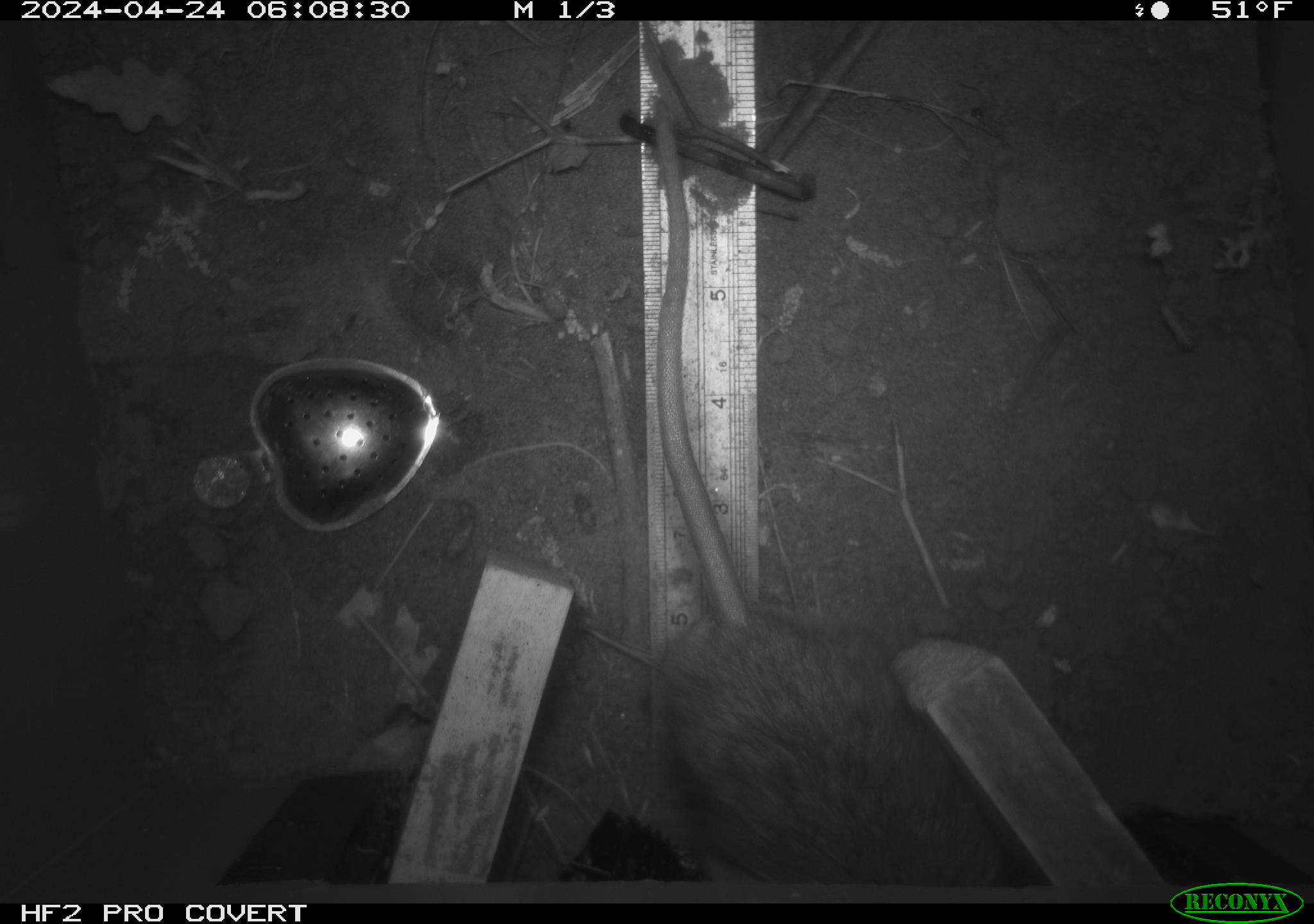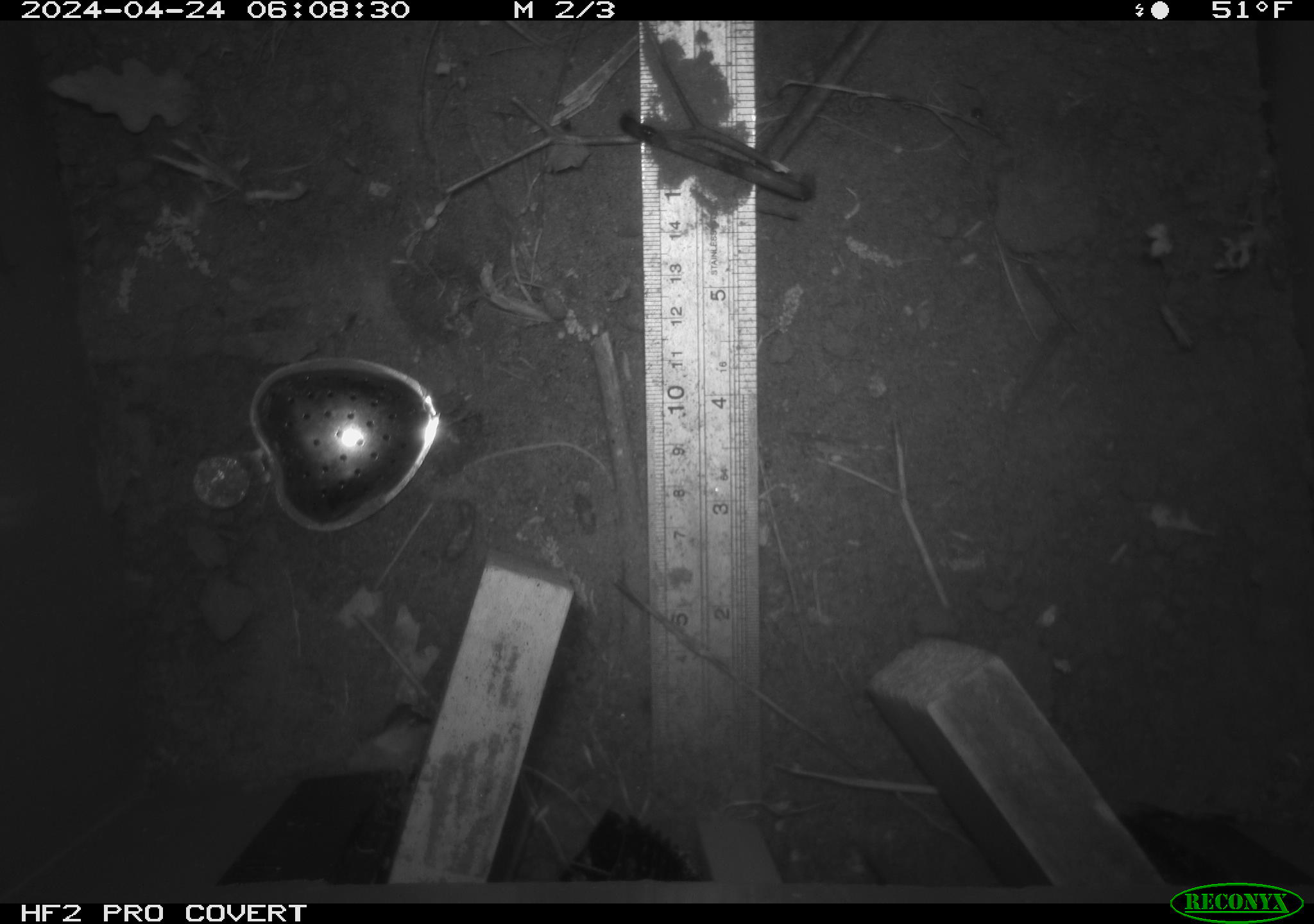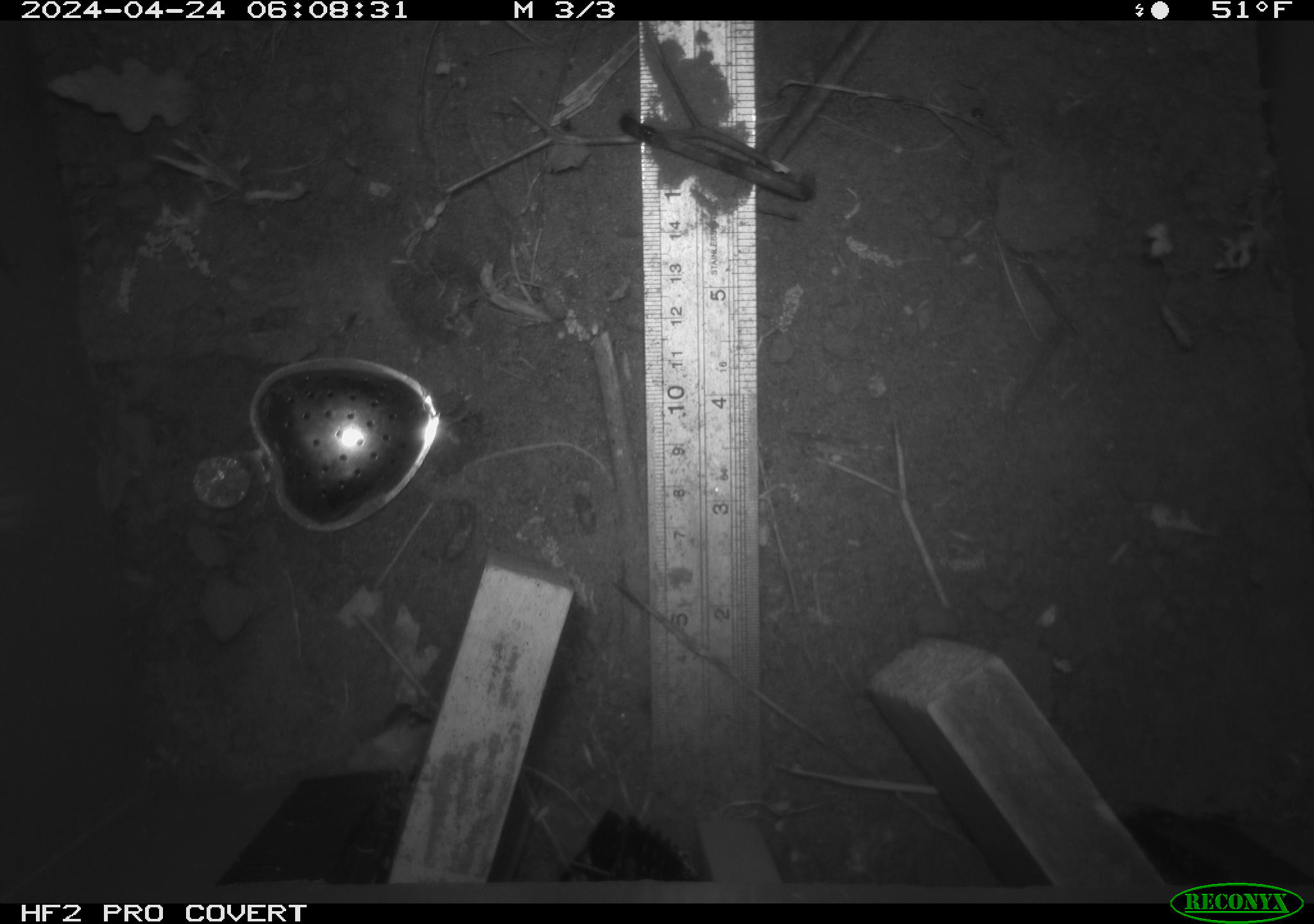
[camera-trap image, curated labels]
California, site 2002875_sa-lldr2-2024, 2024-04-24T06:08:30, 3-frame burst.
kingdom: Animalia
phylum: Chordata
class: Mammalia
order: Rodentia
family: Muridae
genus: Rattus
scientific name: Rattus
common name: rat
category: rattus species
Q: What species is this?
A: Rattus species (rat) (Rattus).